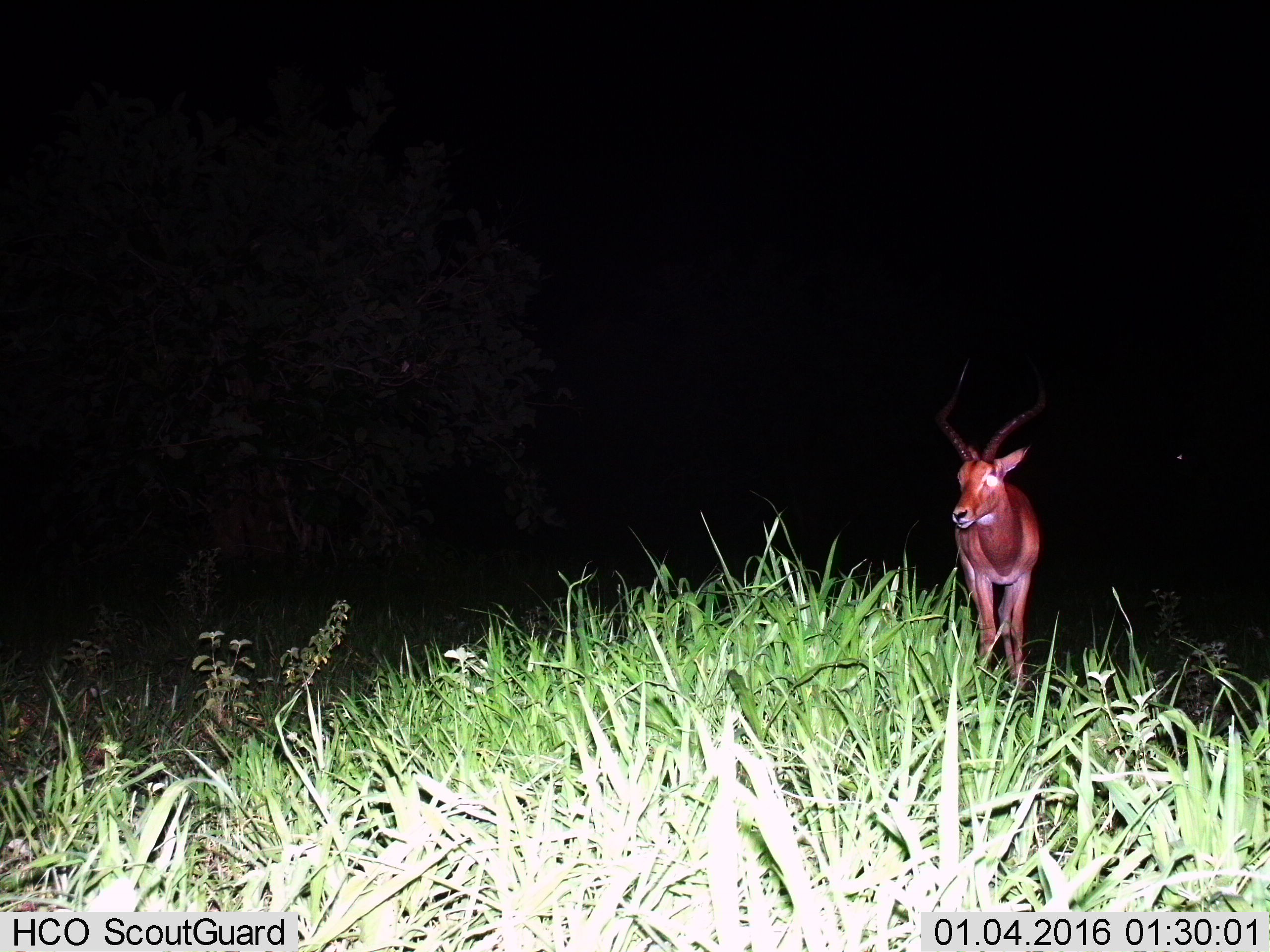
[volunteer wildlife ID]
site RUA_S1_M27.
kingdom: Animalia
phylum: Chordata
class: Mammalia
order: Artiodactyla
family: Bovidae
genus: Aepyceros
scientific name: Aepyceros melampus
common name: impala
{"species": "impala (Aepyceros melampus)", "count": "1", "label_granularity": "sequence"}